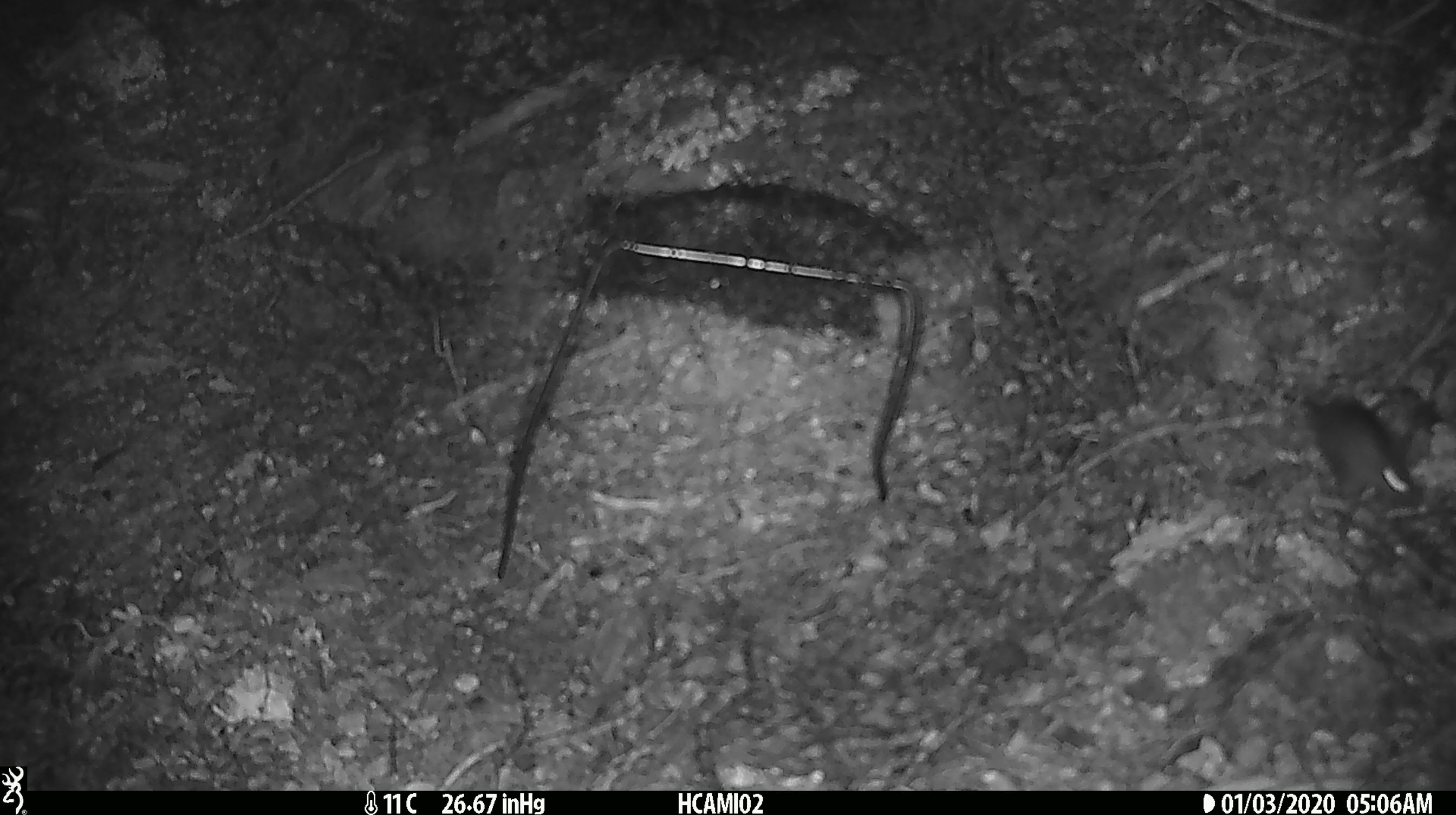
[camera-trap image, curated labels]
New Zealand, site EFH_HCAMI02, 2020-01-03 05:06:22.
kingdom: Animalia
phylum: Chordata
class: Mammalia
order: Rodentia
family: Muridae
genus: Mus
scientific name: Mus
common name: mouse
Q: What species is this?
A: Mouse (Mus).